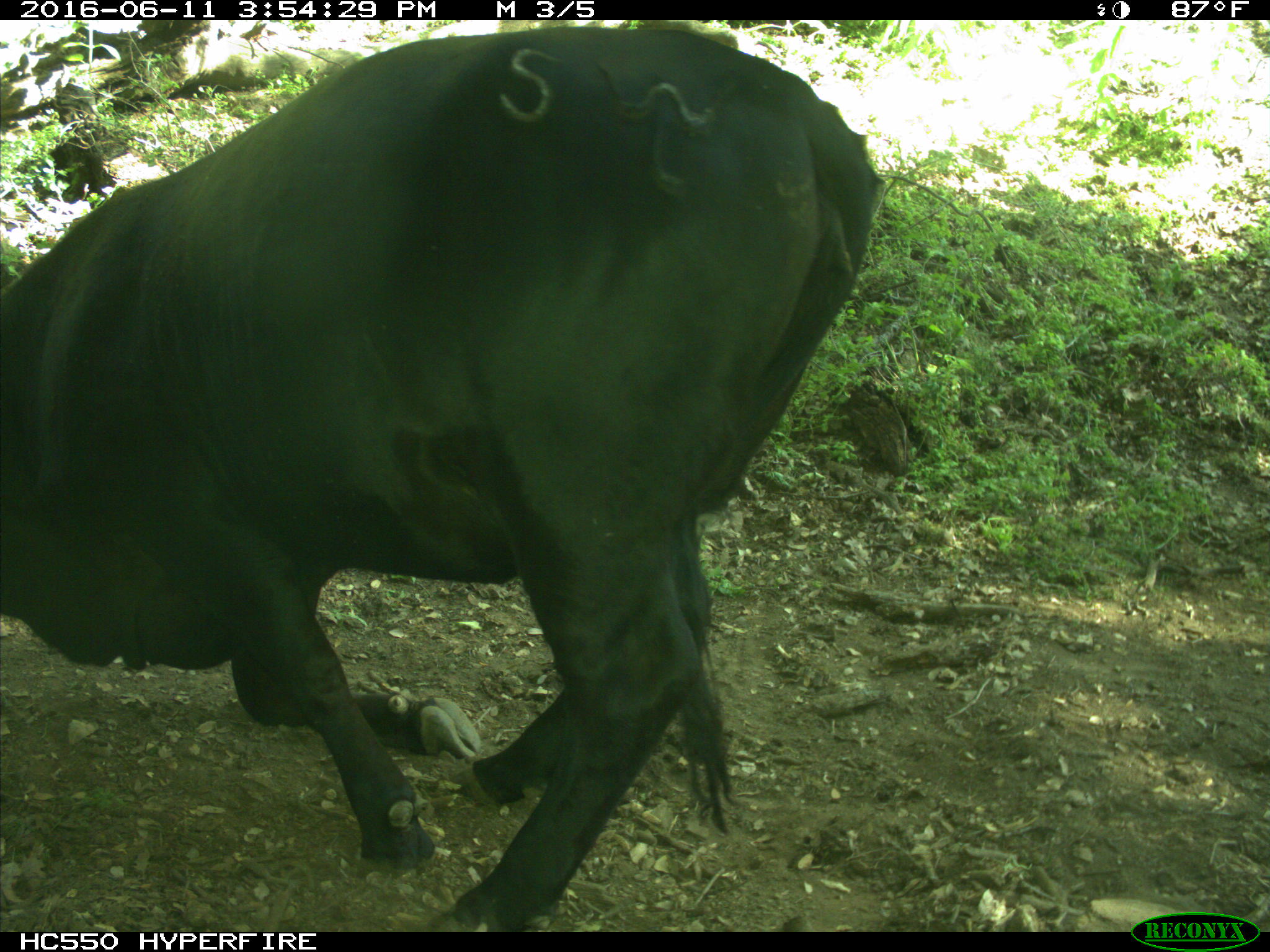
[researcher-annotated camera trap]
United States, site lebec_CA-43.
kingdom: Animalia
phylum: Chordata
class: Mammalia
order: Artiodactyla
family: Bovidae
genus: Bos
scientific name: Bos taurus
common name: domestic cow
Bos taurus (domestic cow).